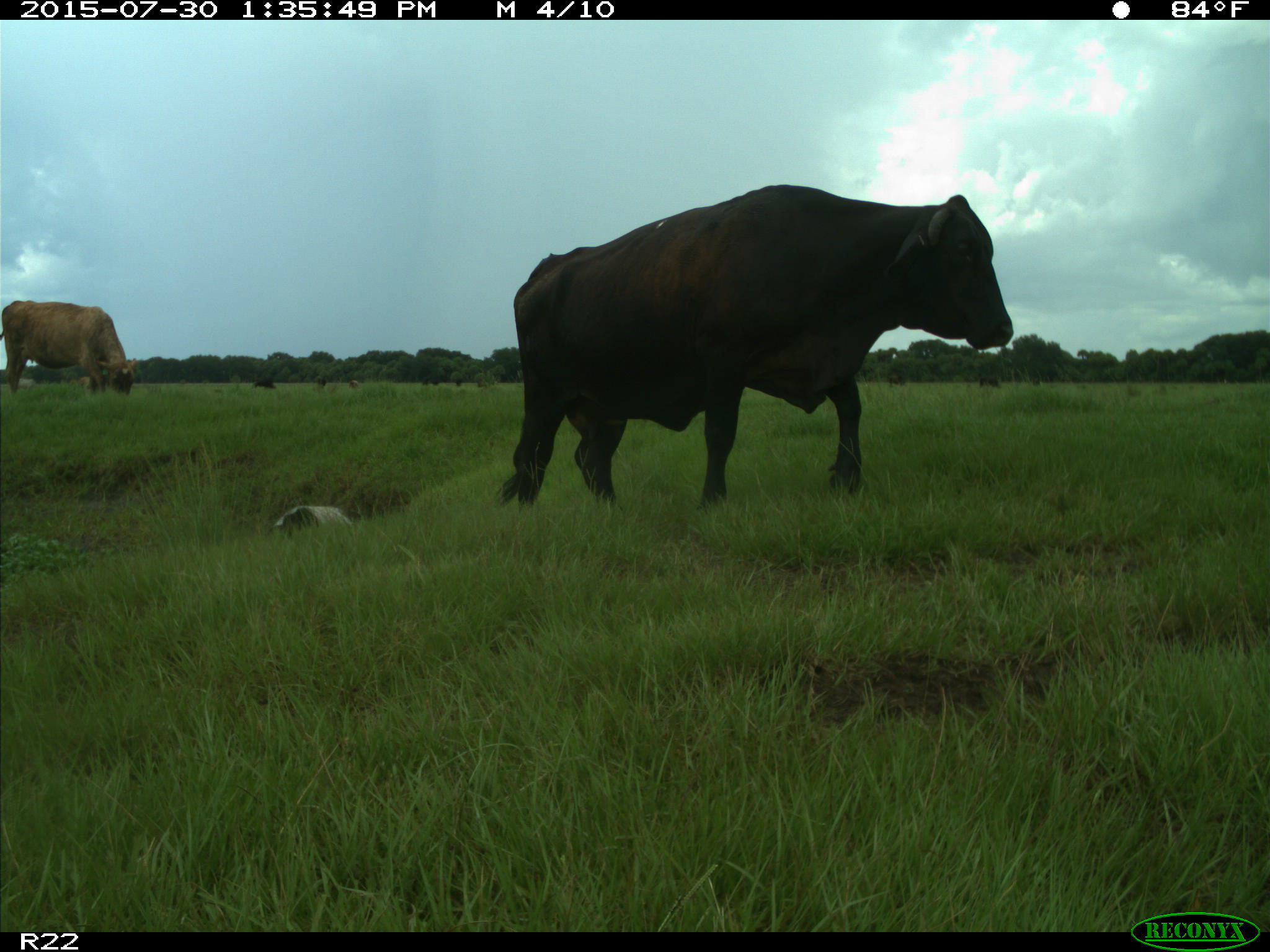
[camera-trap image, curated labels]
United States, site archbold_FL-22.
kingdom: Animalia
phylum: Chordata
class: Mammalia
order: Artiodactyla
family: Bovidae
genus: Bos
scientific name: Bos taurus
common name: domestic cow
Bos taurus (domestic cow).